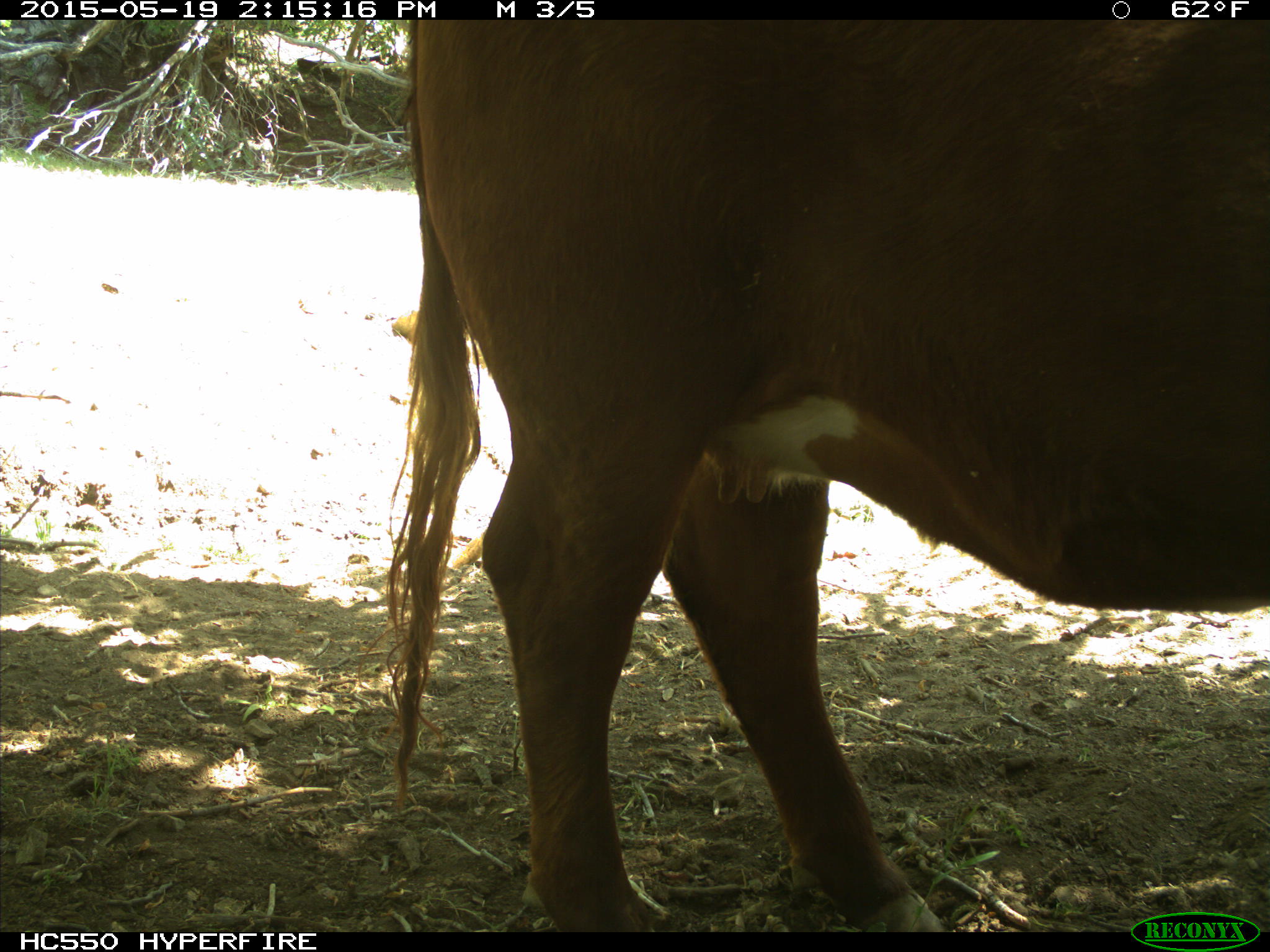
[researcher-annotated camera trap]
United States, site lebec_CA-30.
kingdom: Animalia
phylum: Chordata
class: Mammalia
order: Artiodactyla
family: Bovidae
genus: Bos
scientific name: Bos taurus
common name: domestic cow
Bos taurus (domestic cow).